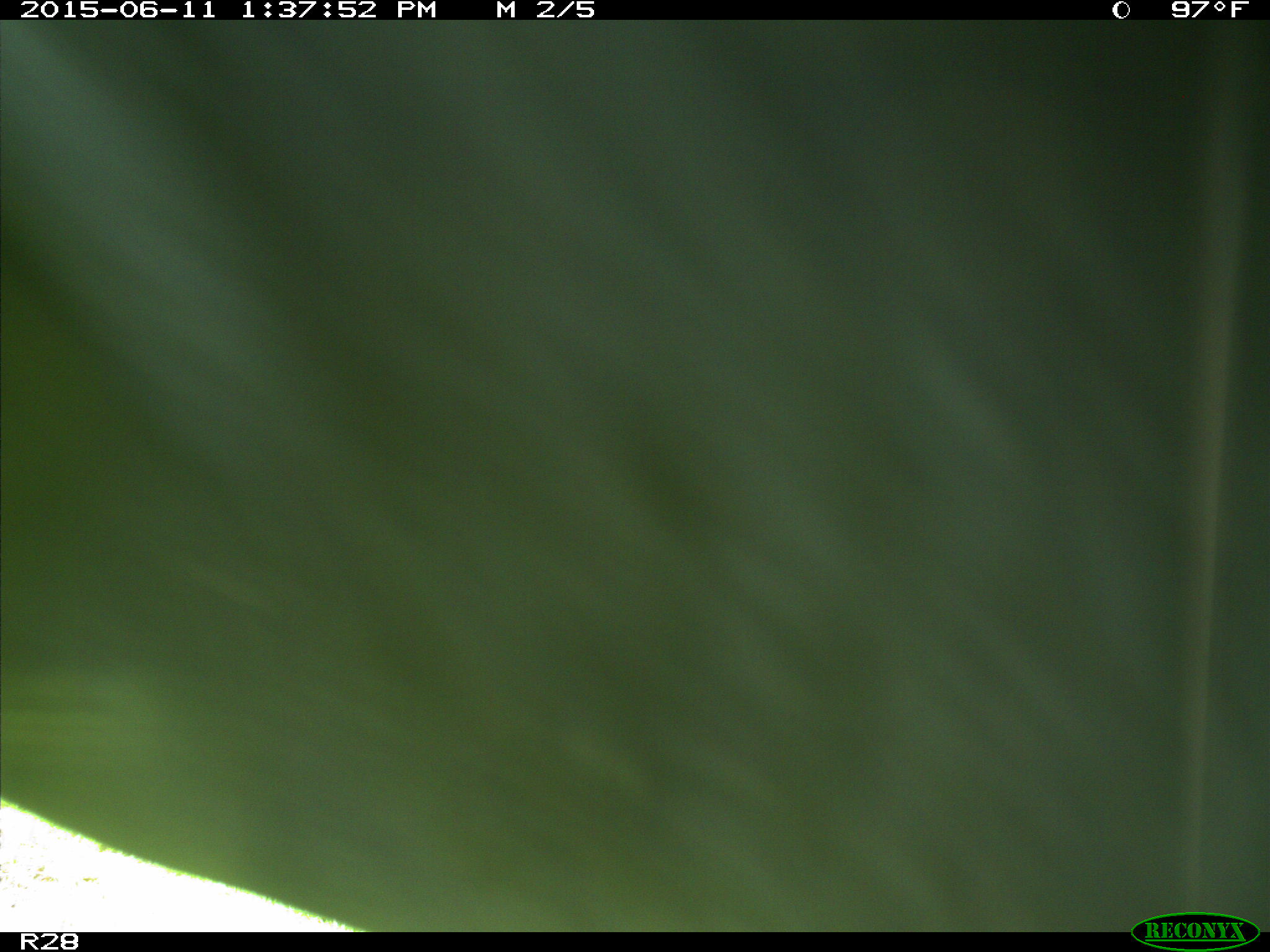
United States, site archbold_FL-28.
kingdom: Animalia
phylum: Chordata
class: Mammalia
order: Artiodactyla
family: Bovidae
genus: Bos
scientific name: Bos taurus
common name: domestic cow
Bos taurus (domestic cow).